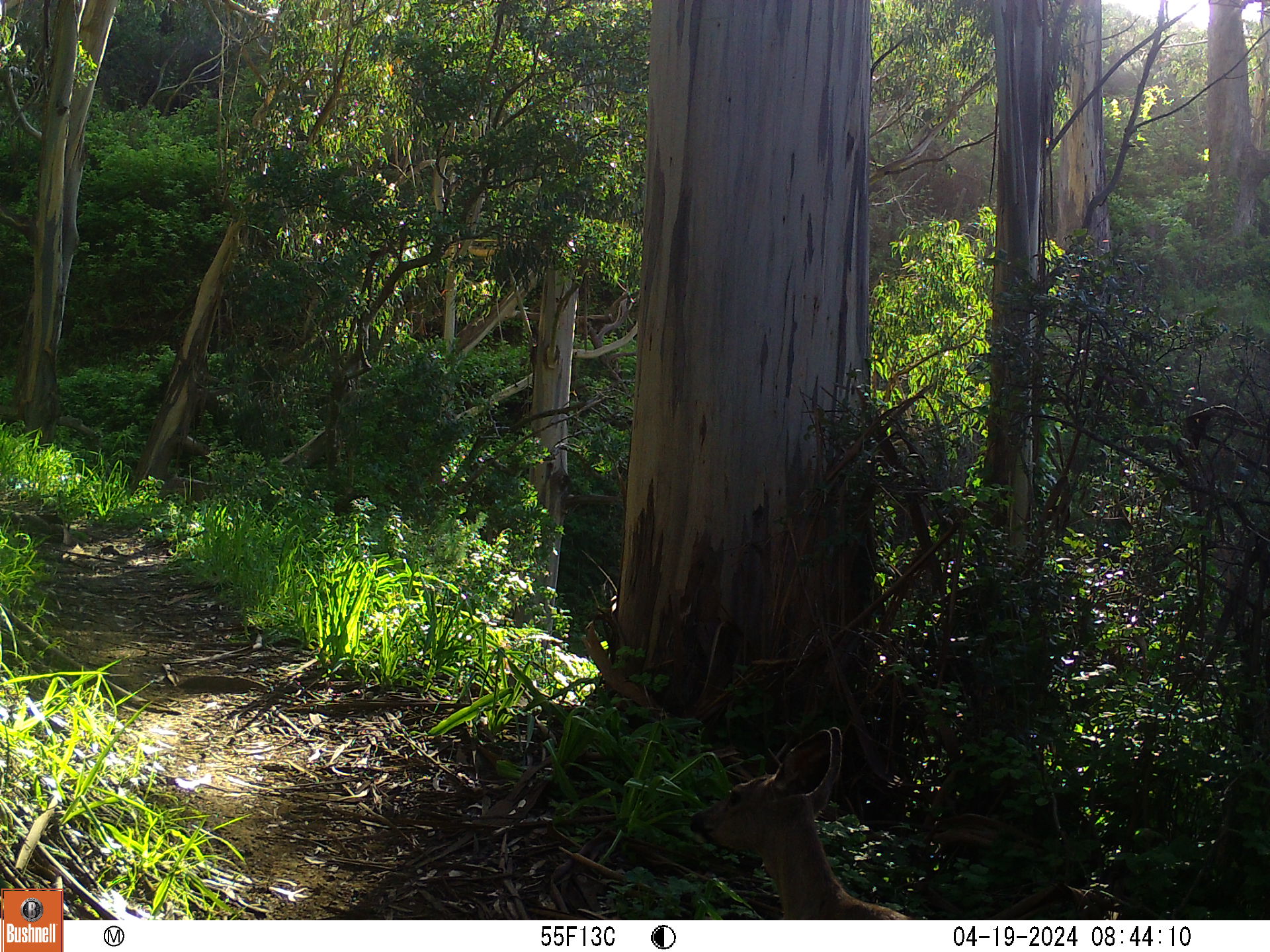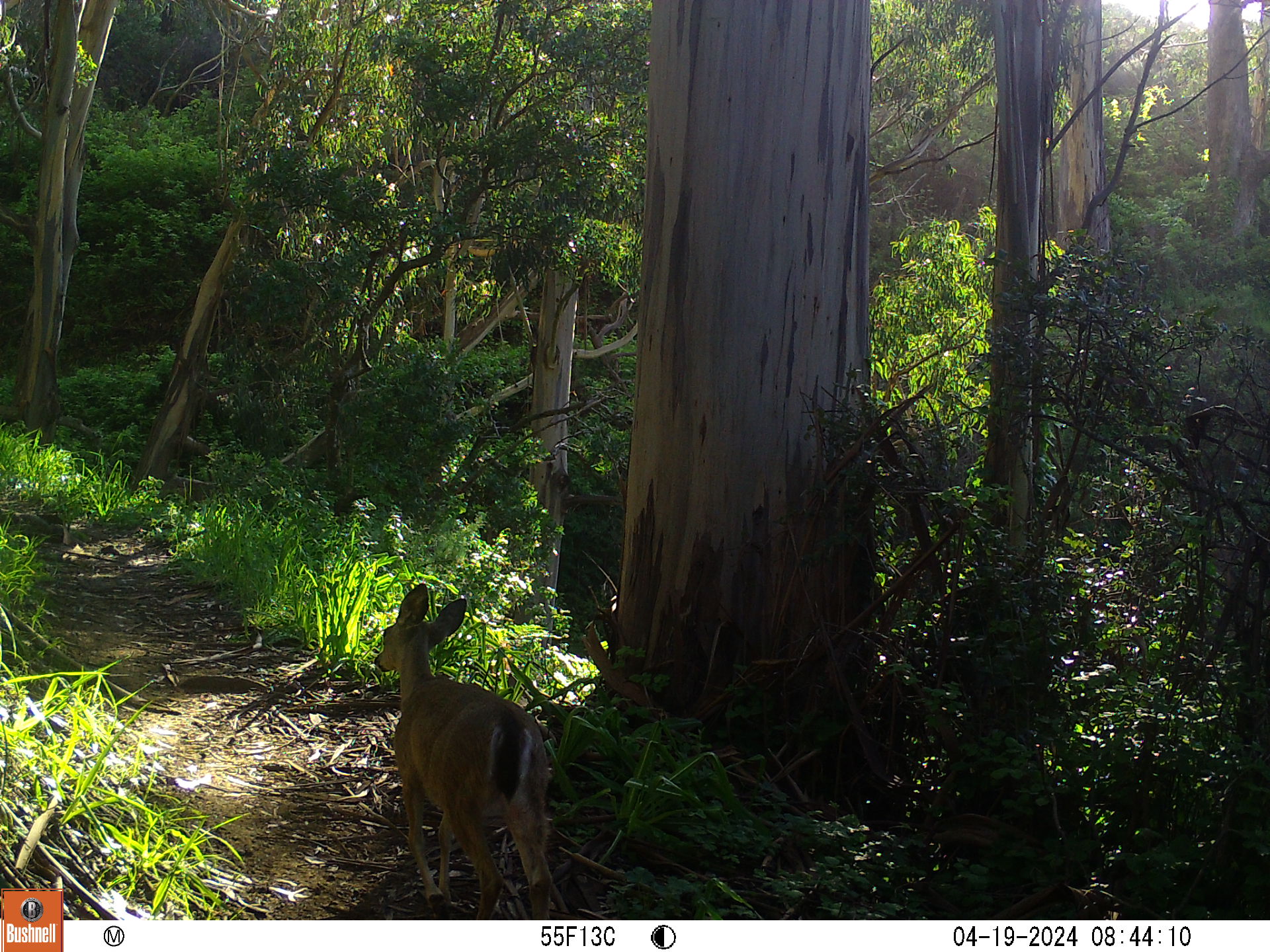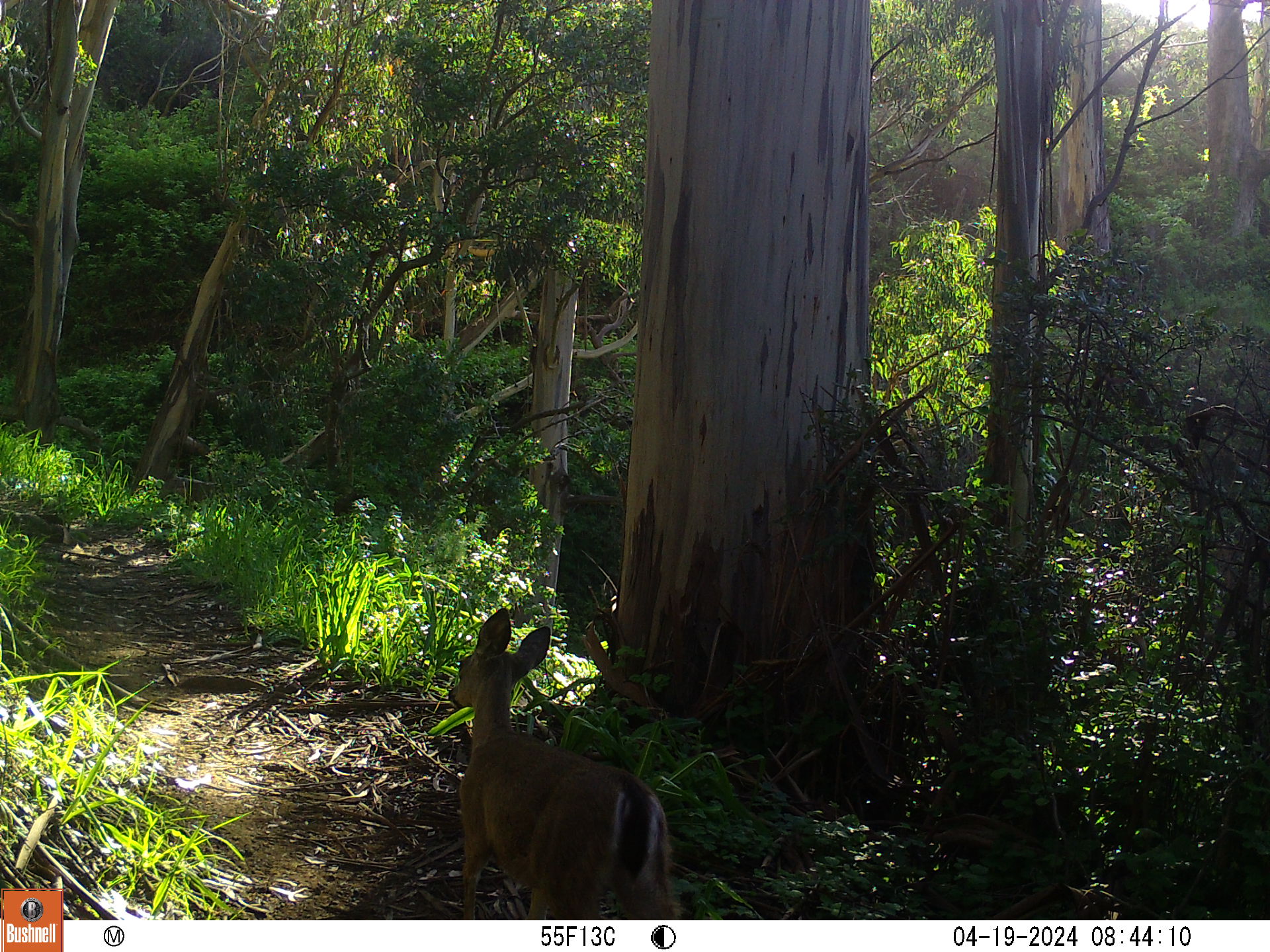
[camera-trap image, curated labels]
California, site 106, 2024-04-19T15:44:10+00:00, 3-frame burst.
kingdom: Animalia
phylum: Chordata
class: Mammalia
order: Artiodactyla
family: Cervidae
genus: Odocoileus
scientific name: Odocoileus hemionus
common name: mule deer